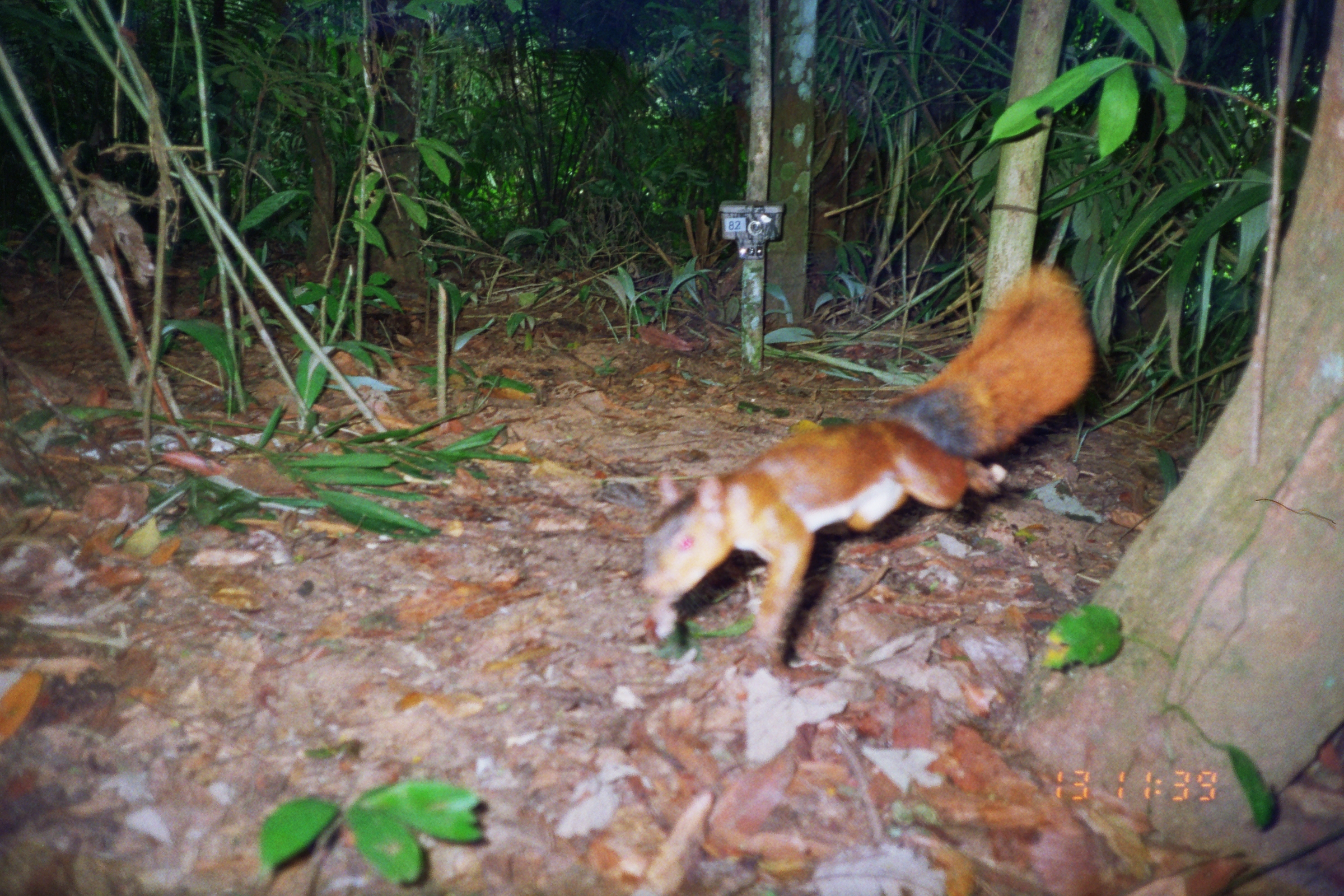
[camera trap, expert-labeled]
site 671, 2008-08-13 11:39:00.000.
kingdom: Animalia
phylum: Chordata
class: Mammalia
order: Rodentia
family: Sciuridae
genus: Sciurus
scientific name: Sciurus spadiceus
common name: southern amazon red squirrel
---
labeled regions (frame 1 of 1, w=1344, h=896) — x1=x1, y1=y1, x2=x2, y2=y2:
sciurus spadiceus: x1=639, y1=265, x2=1093, y2=682